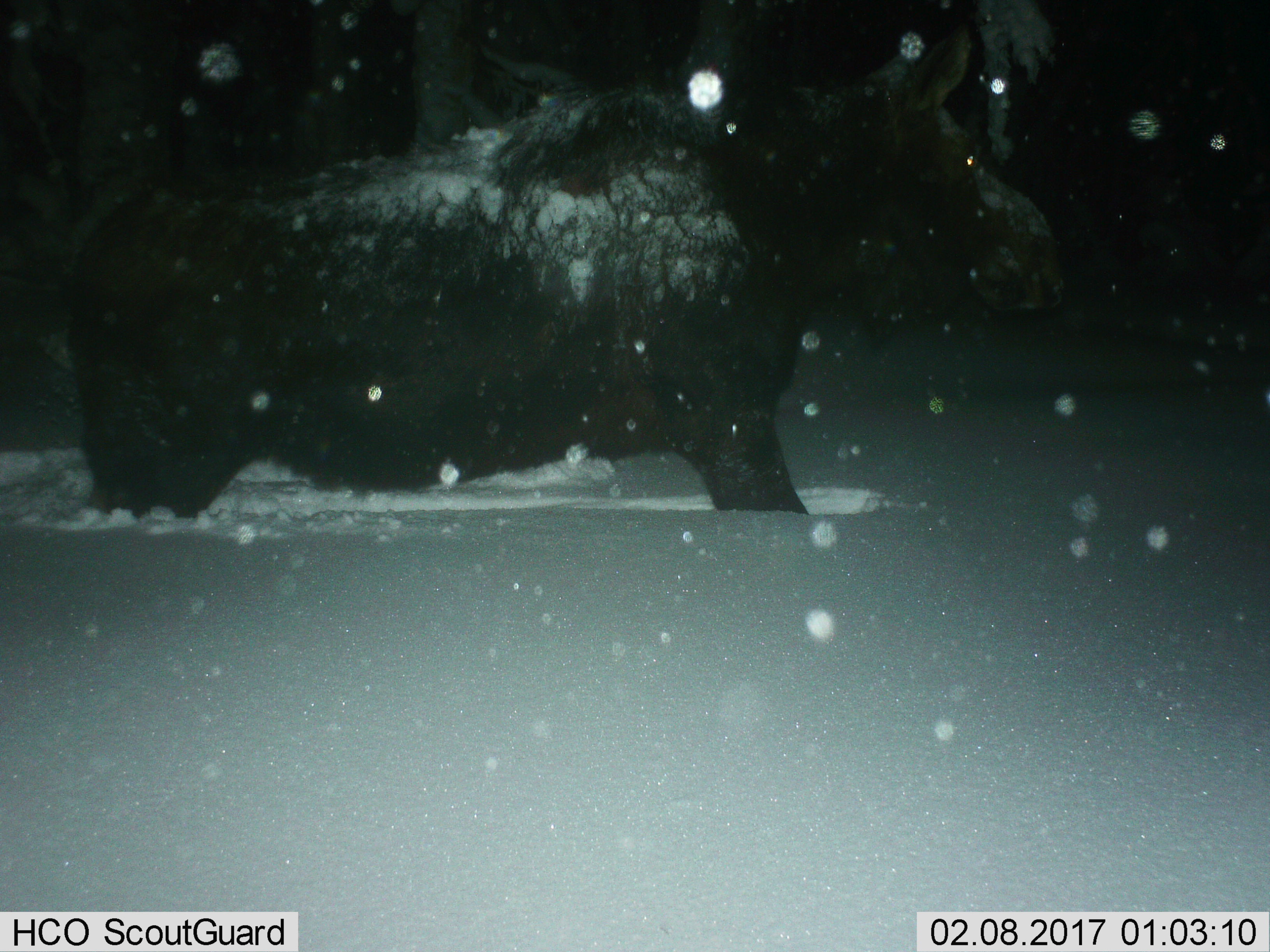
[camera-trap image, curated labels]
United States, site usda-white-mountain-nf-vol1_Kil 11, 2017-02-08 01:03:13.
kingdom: Animalia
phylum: Chordata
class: Mammalia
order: Artiodactyla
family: Cervidae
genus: Alces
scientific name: Alces alces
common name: moose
Moose (Alces alces).